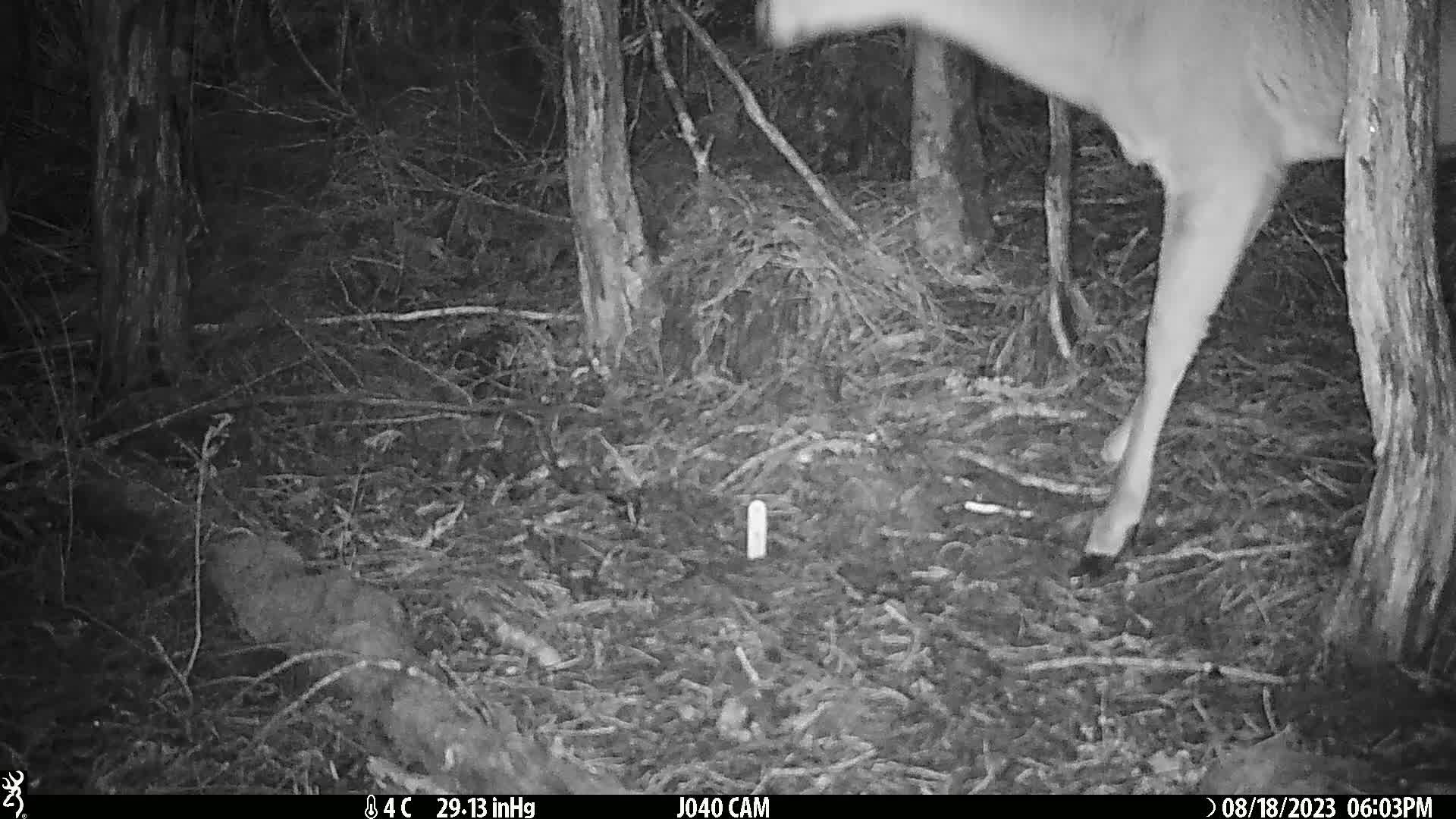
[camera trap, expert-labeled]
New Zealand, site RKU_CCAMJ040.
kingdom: Animalia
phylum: Chordata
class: Mammalia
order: Artiodactyla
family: Cervidae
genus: Odocoileus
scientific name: Odocoileus virginianus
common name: white-tailed deer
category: white tailed deer